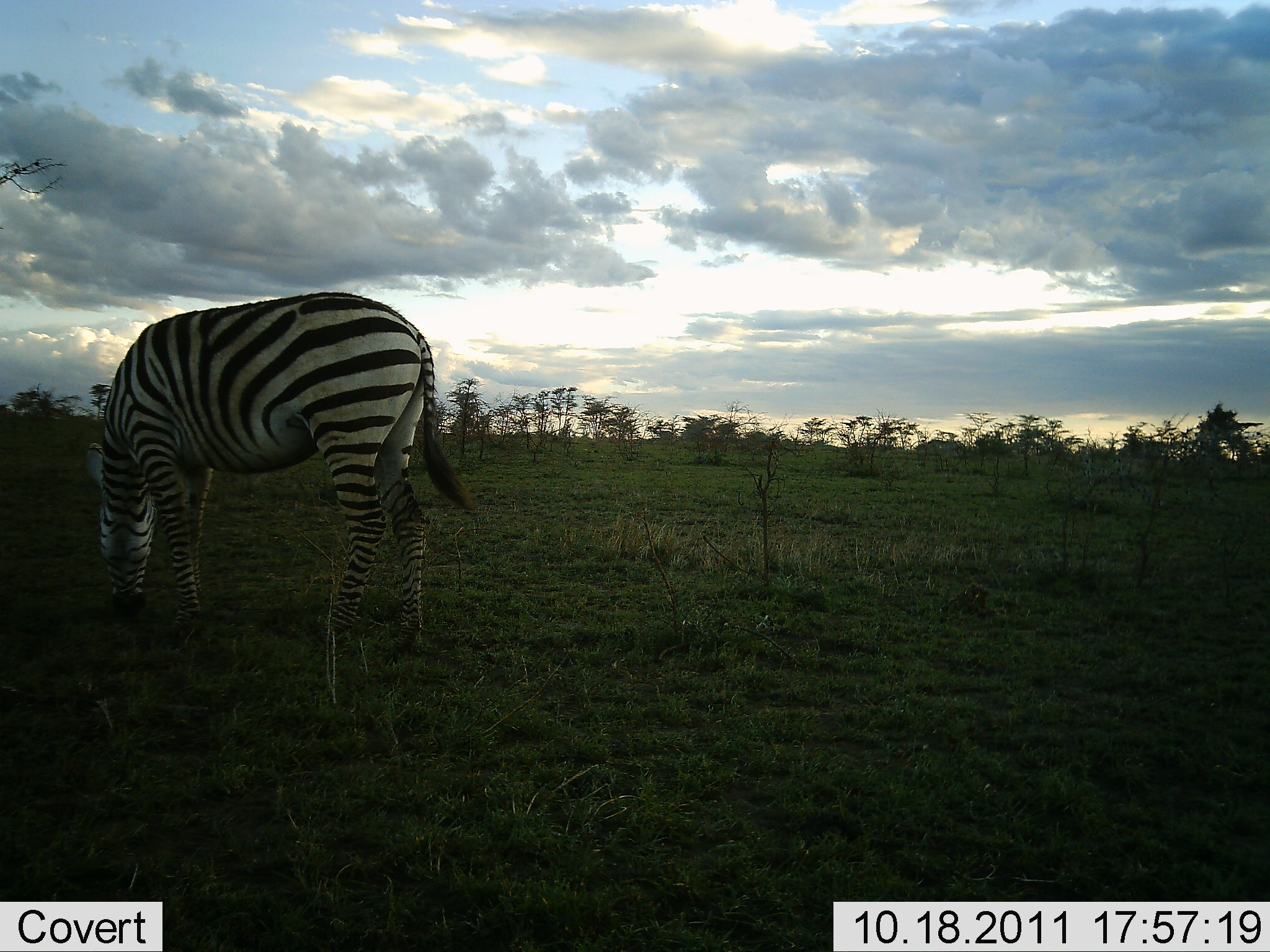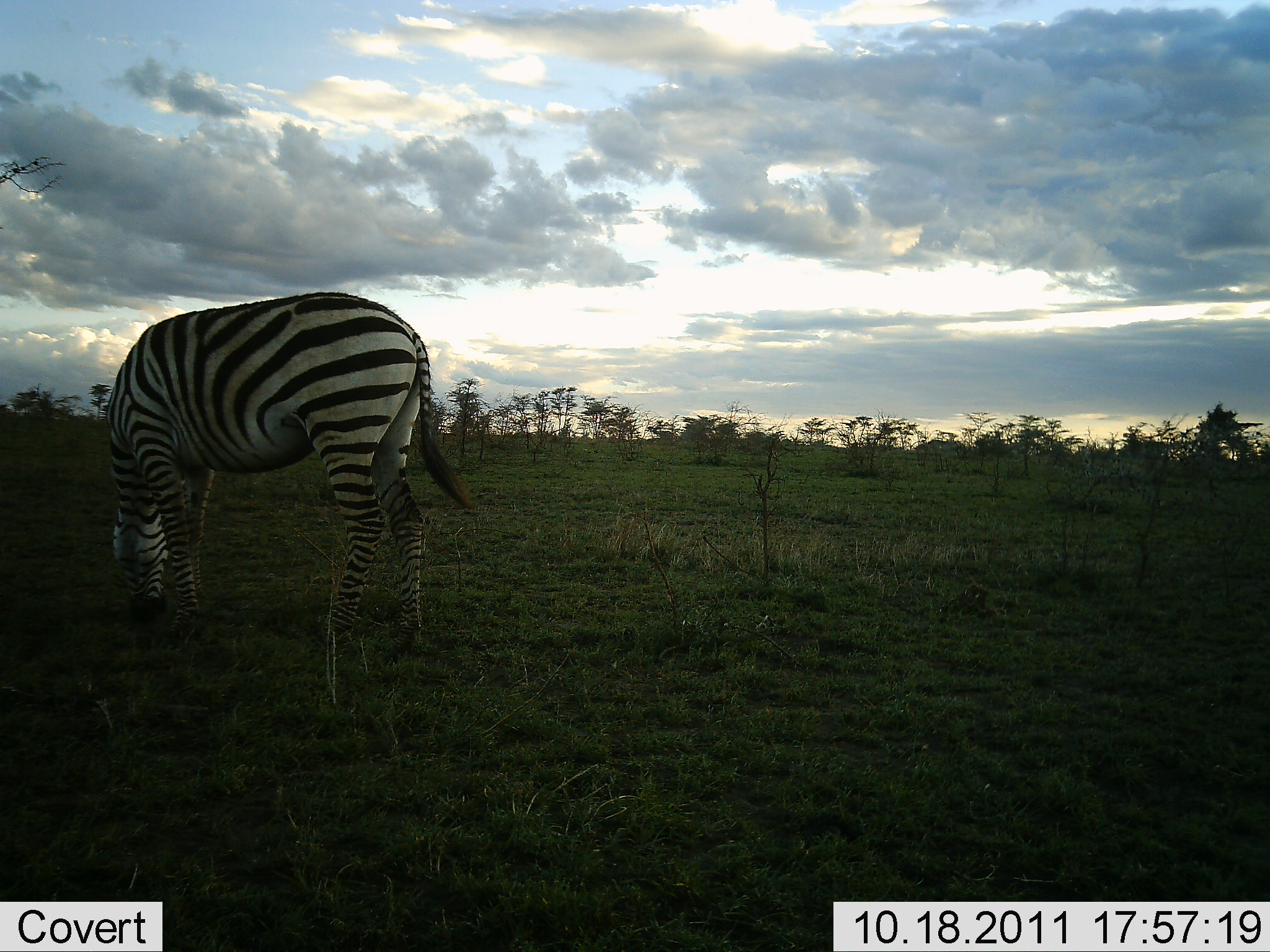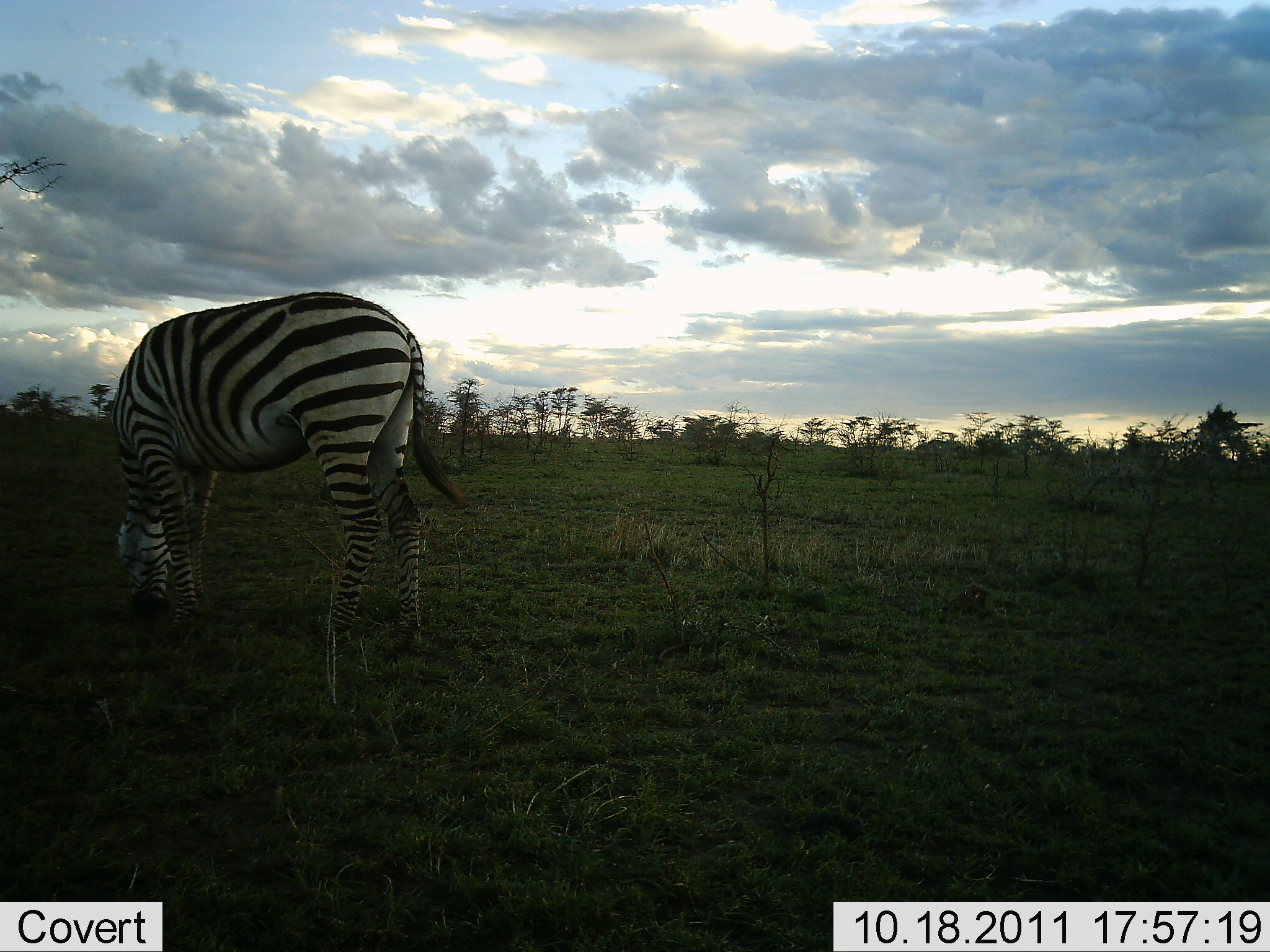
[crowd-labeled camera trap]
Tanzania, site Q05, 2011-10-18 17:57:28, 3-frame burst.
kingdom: Animalia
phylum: Chordata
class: Mammalia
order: Perissodactyla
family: Equidae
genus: Equus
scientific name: Equus quagga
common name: plains zebra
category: zebra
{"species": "zebra (plains zebra) (Equus quagga)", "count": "1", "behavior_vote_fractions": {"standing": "31%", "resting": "0%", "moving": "0%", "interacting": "0%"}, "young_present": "0%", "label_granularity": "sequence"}